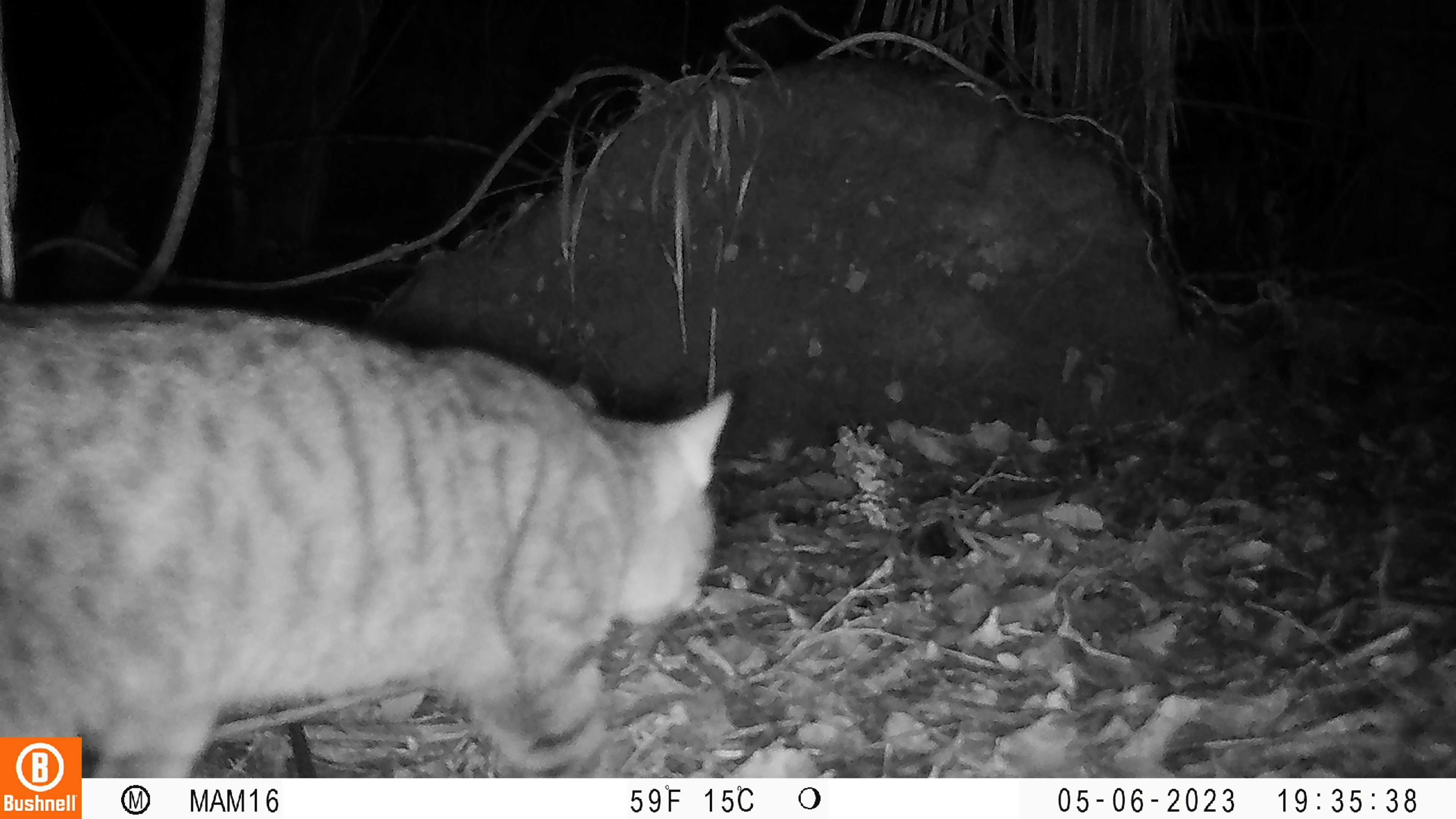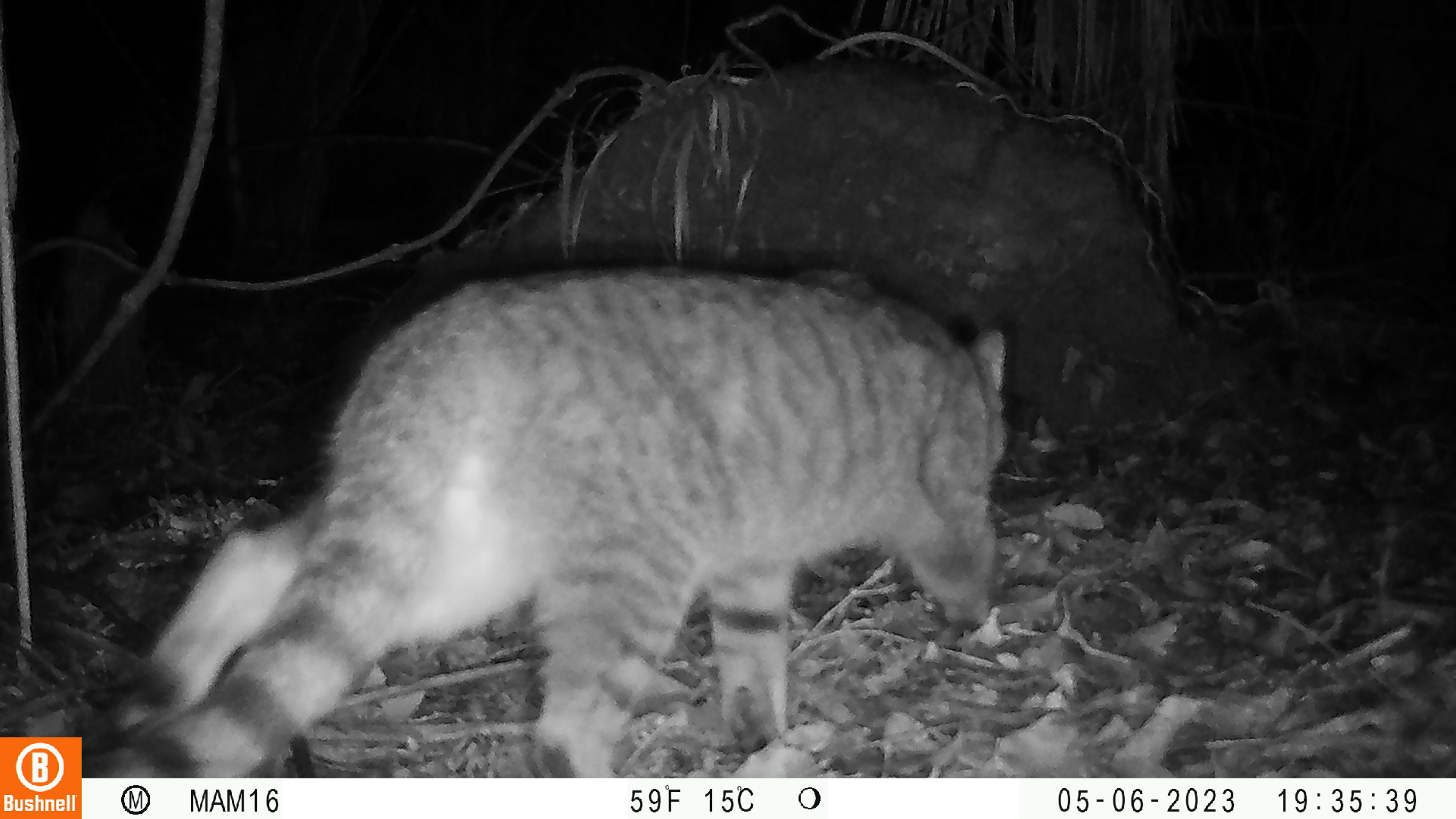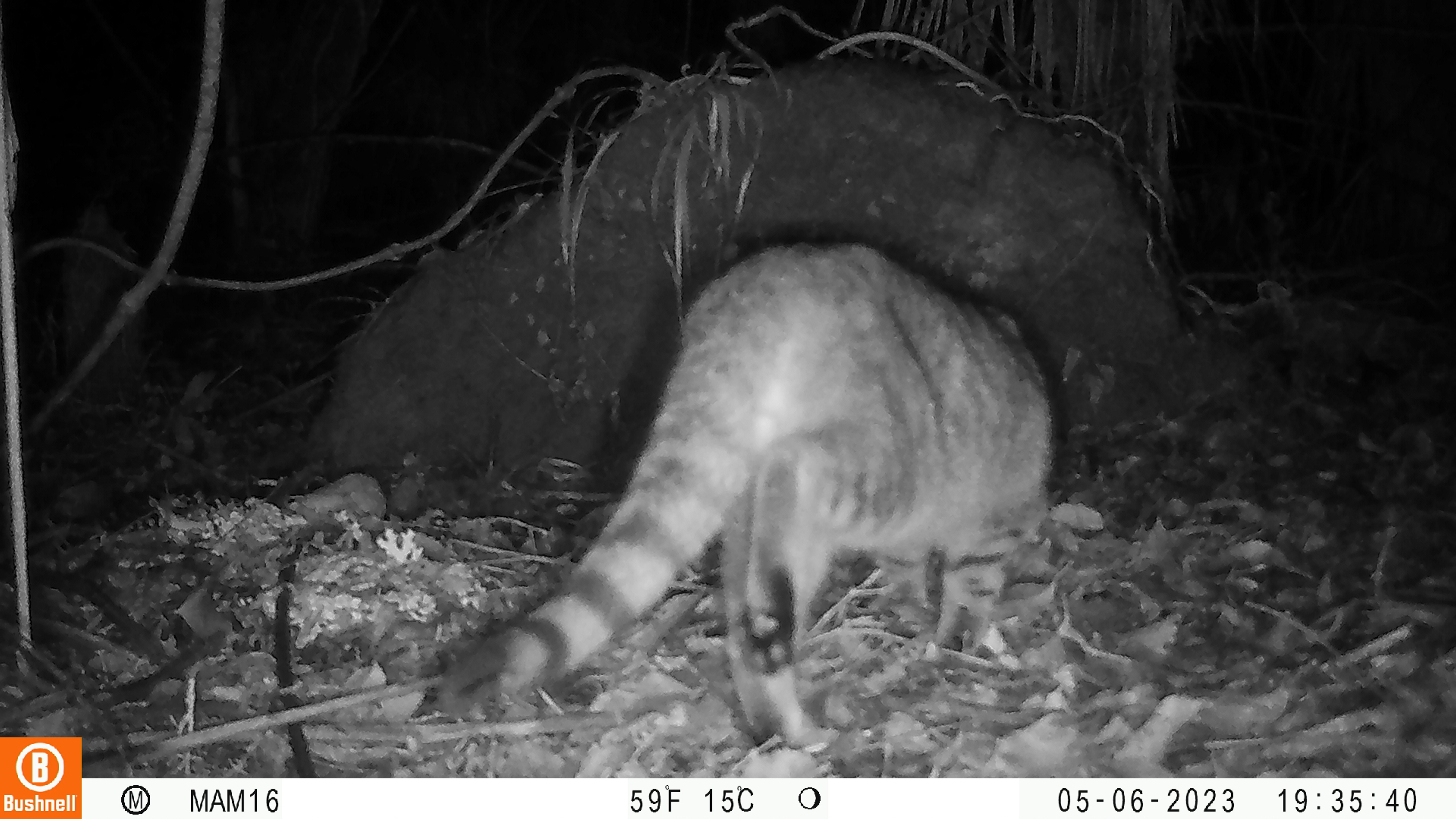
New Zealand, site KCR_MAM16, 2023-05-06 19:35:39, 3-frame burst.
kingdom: Animalia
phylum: Chordata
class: Mammalia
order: Carnivora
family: Felidae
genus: Felis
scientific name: Felis catus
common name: domestic cat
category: cat